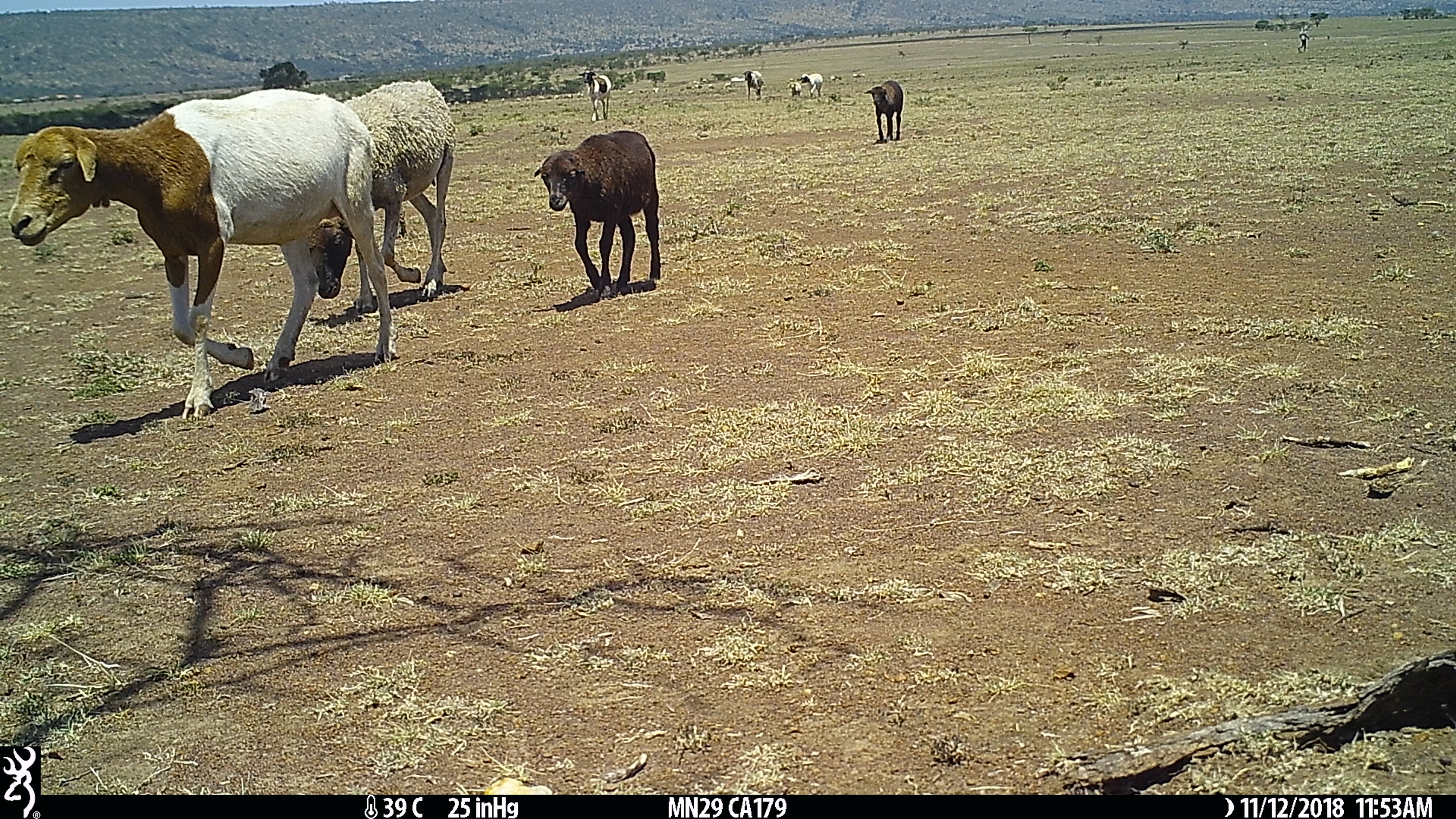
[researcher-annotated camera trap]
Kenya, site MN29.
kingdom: Animalia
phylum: Chordata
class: Mammalia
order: Artiodactyla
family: Bovidae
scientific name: Bovidae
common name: sheep or goat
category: shoat